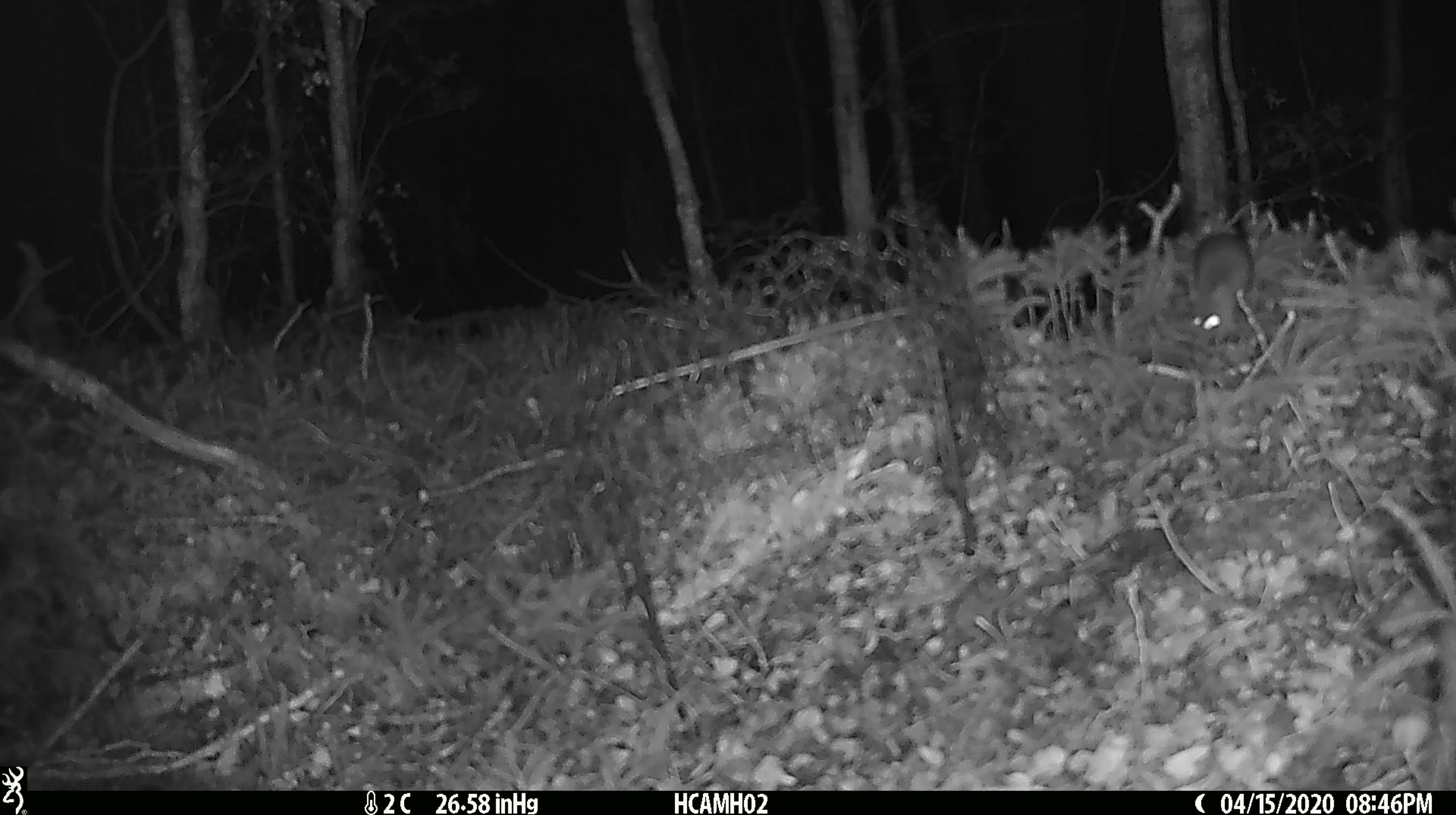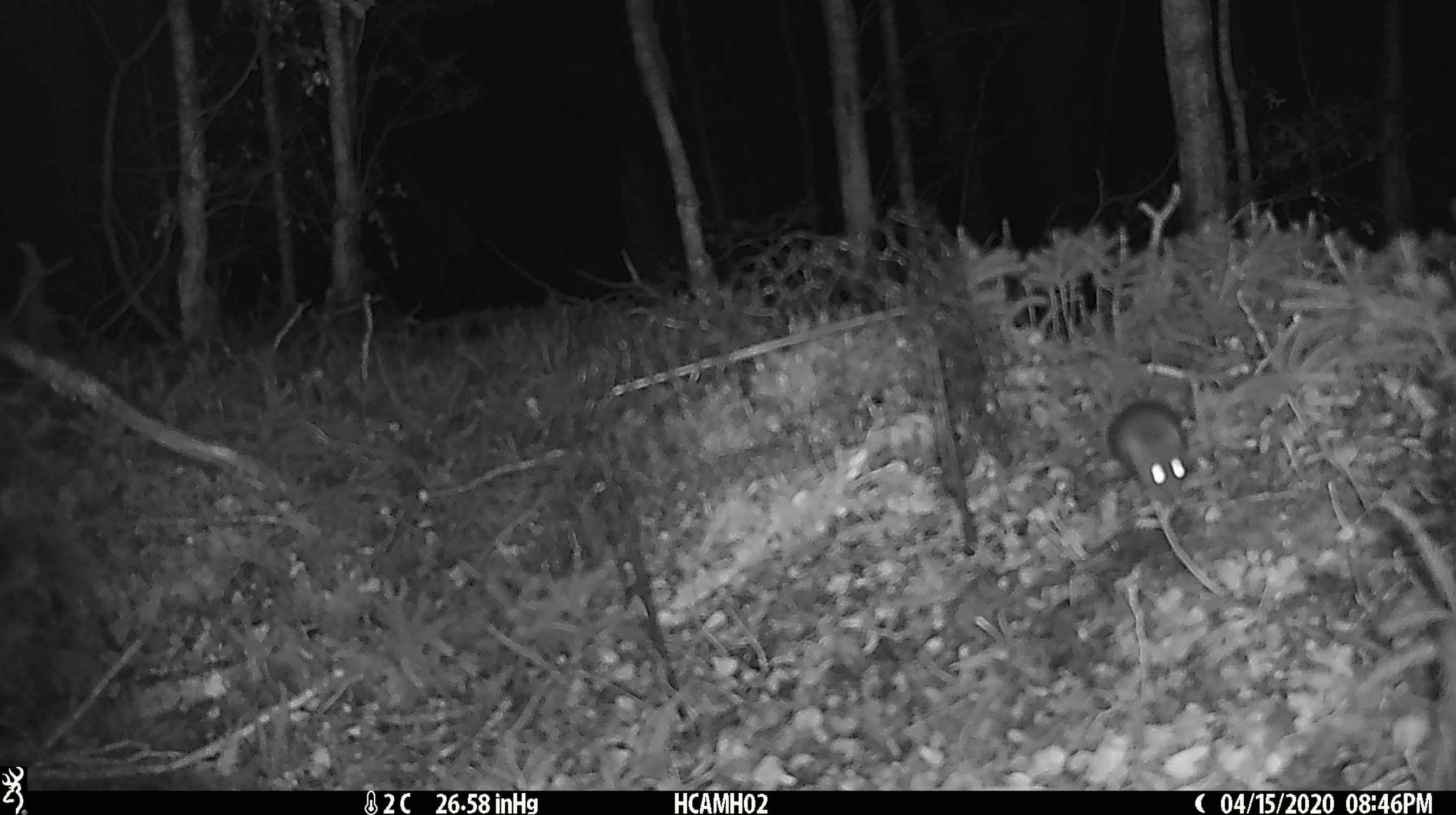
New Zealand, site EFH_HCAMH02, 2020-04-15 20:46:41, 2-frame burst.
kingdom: Animalia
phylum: Chordata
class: Mammalia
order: Rodentia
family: Muridae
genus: Mus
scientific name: Mus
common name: mouse